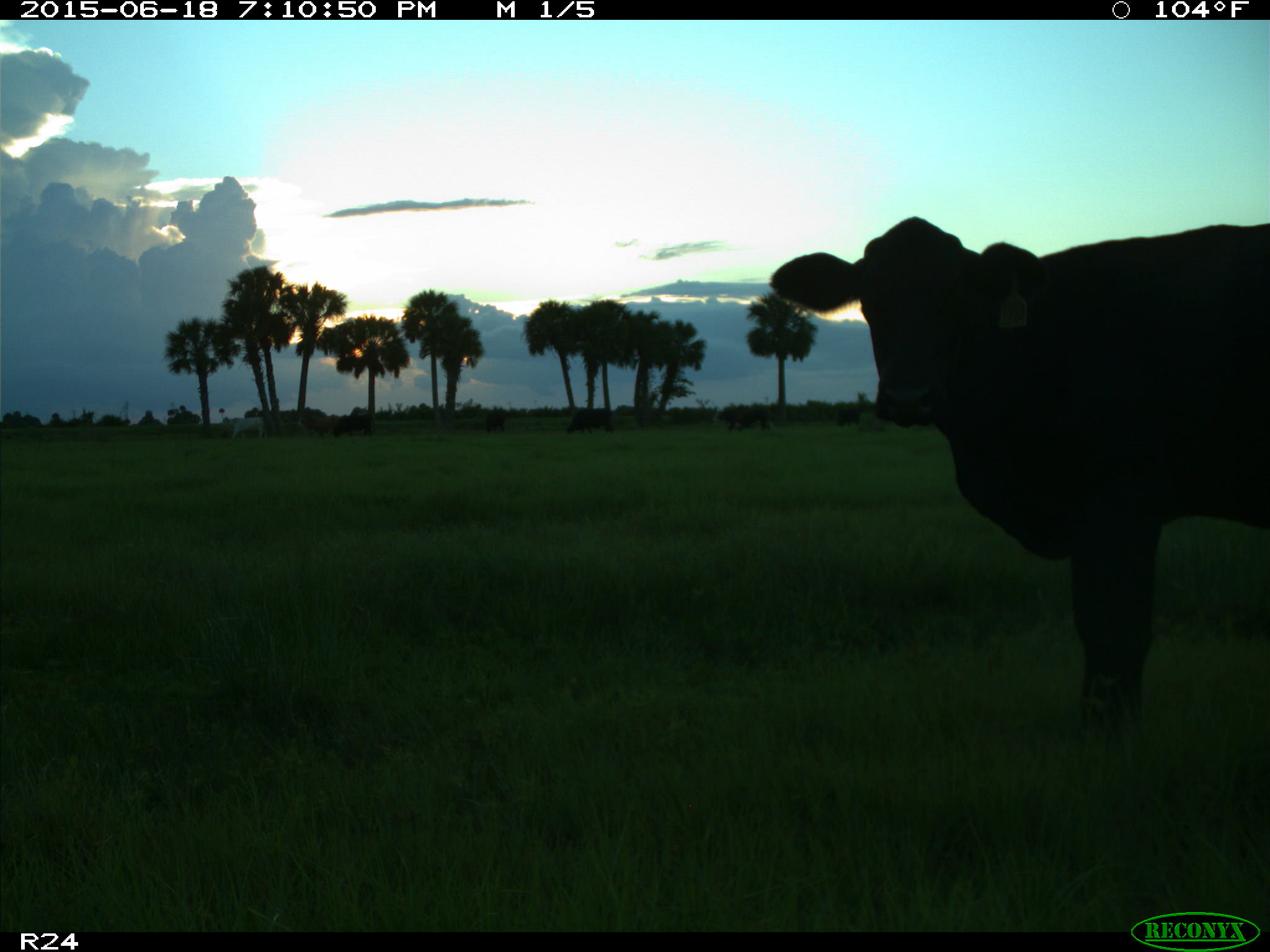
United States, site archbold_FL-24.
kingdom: Animalia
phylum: Chordata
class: Mammalia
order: Artiodactyla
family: Bovidae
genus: Bos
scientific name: Bos taurus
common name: domestic cow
Bos taurus (domestic cow).